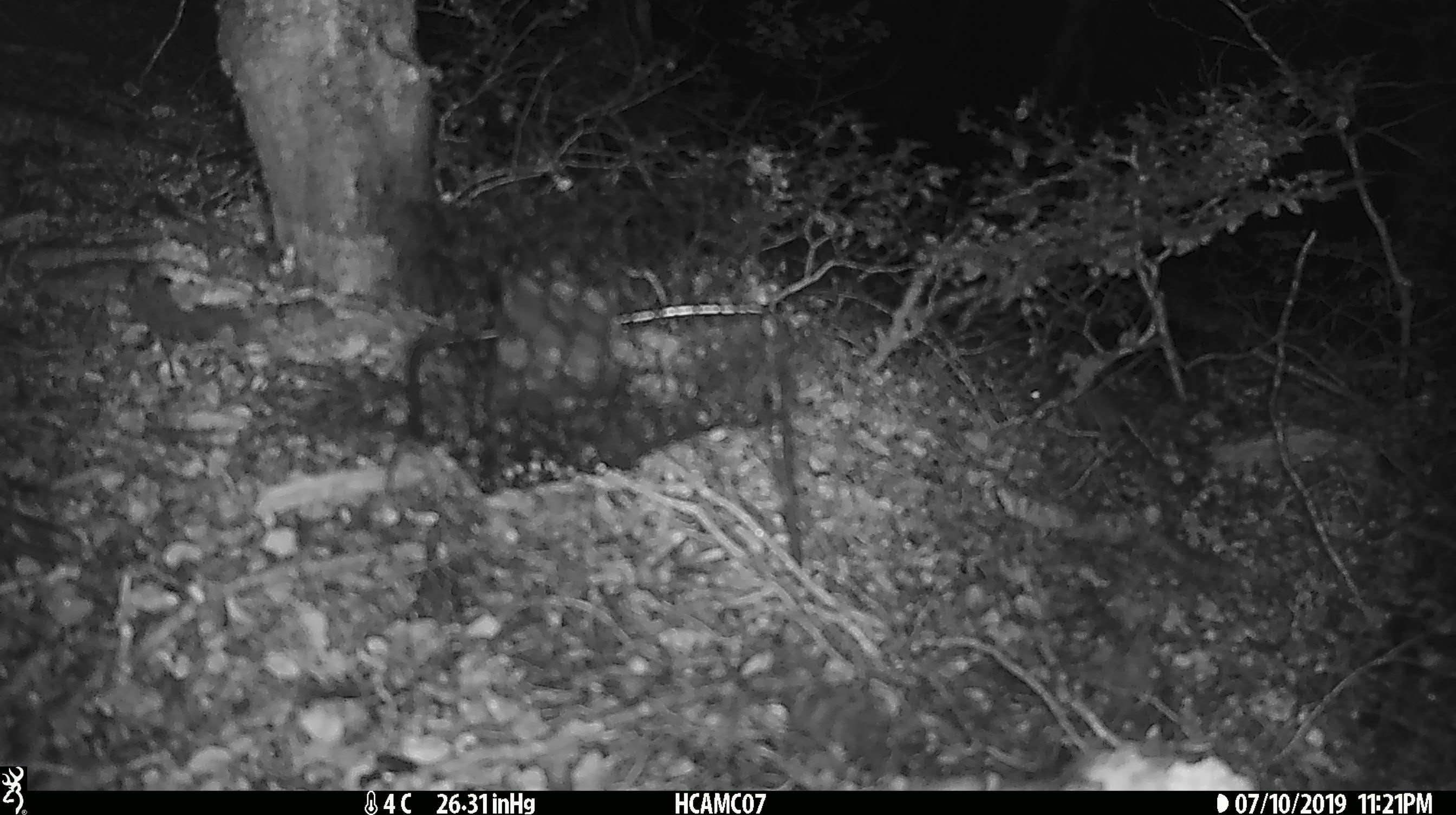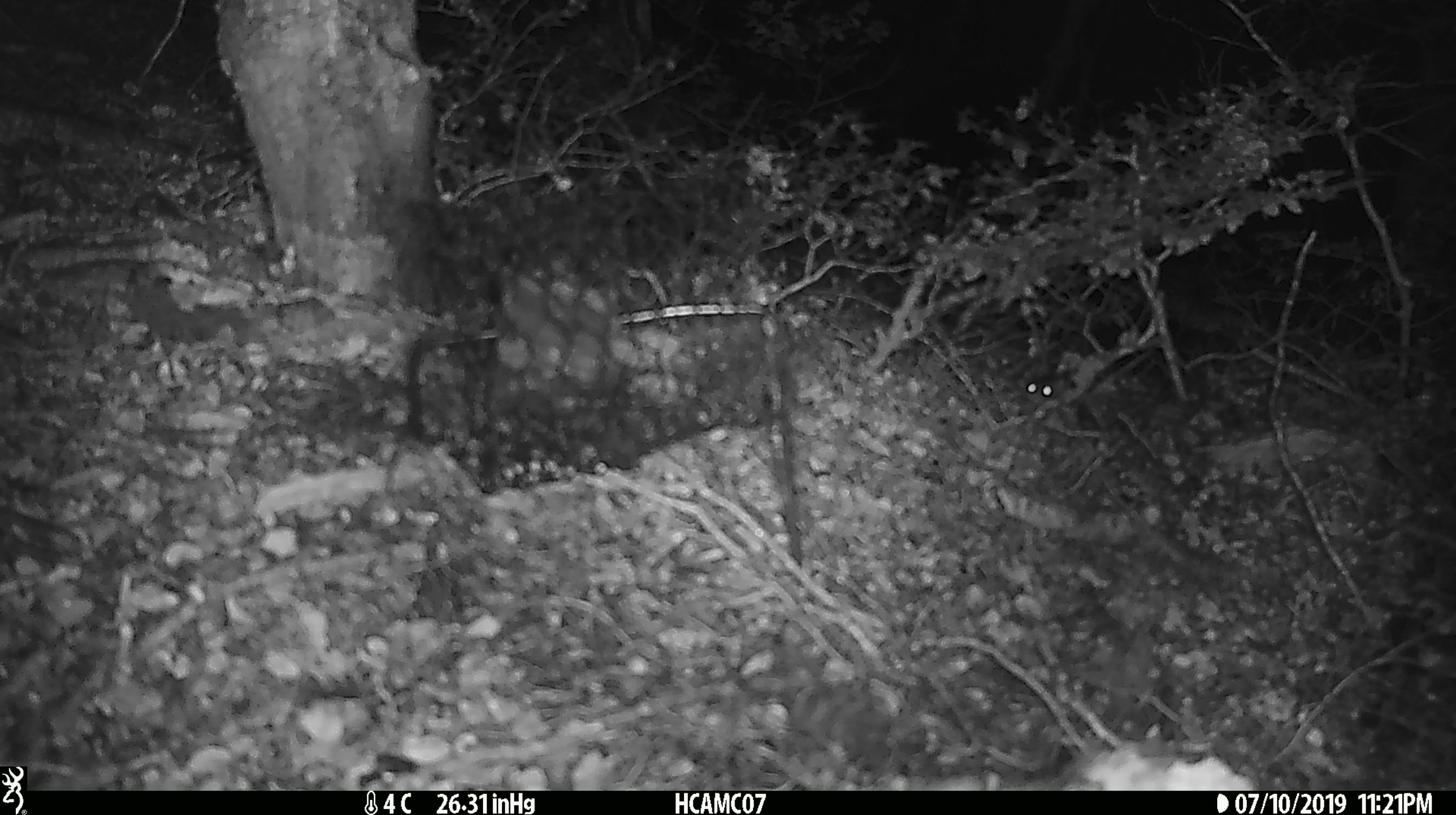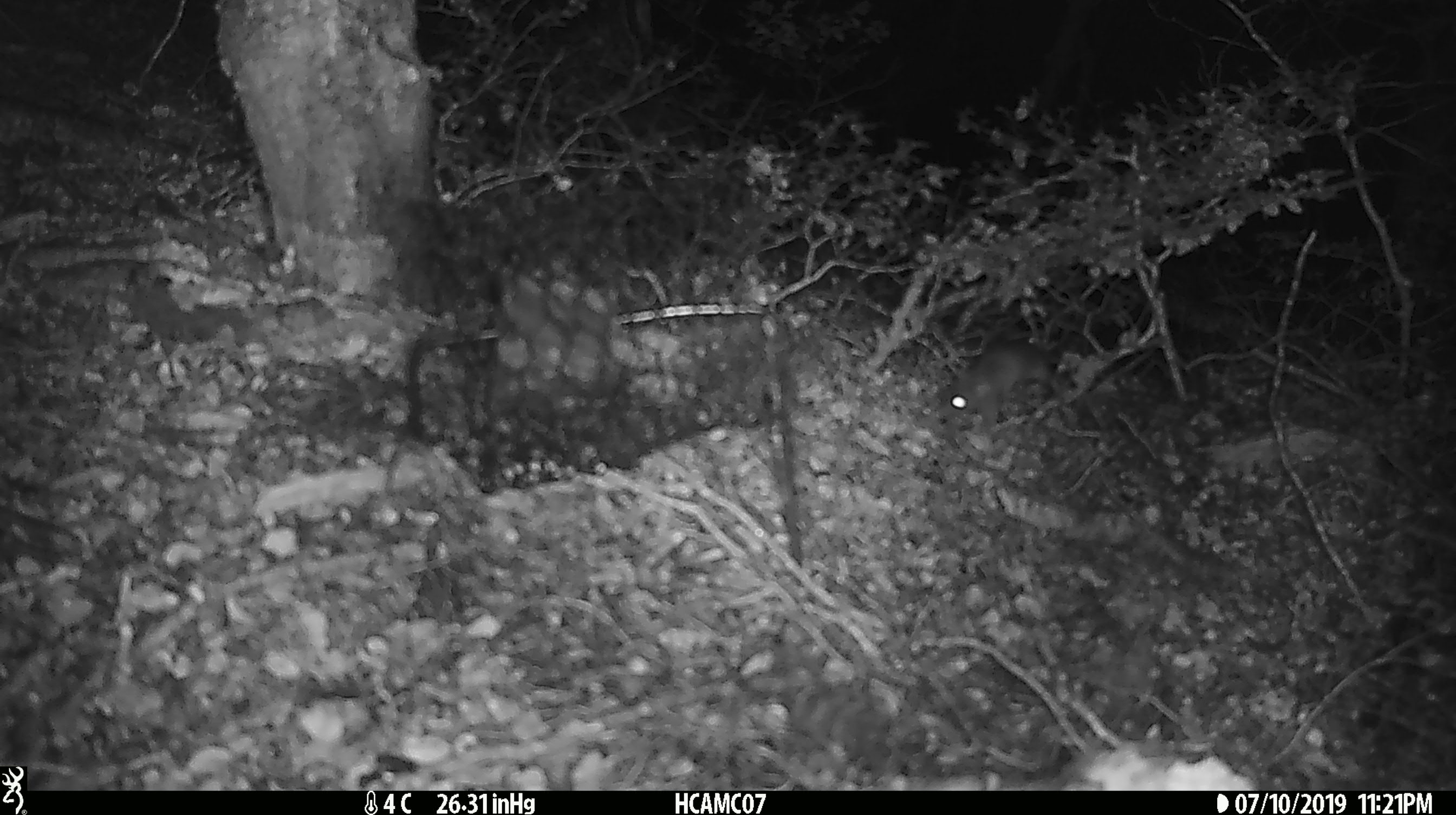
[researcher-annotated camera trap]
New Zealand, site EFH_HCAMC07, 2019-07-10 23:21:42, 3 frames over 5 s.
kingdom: Animalia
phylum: Chordata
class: Mammalia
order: Rodentia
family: Muridae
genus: Rattus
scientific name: Rattus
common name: rat